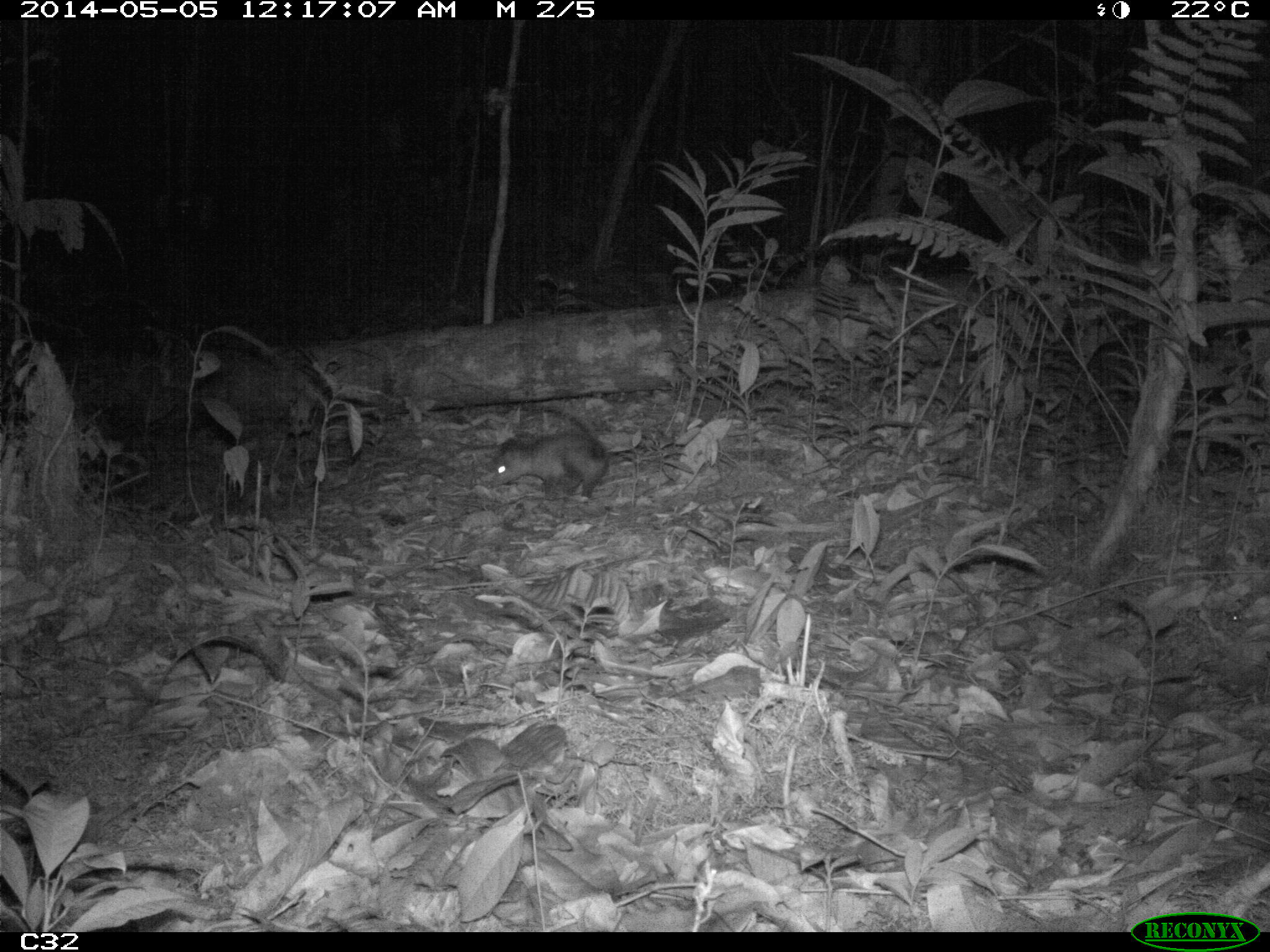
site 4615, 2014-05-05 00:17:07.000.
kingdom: Animalia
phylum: Chordata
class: Mammalia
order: Didelphimorphia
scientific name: Didelphimorphia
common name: opossum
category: unknown opossum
Unknown opossum (opossum) (Didelphimorphia), count 1, age adult.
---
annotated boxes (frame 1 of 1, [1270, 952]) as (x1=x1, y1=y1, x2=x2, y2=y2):
unknown opossum: (x1=486, y1=404, x2=609, y2=502)